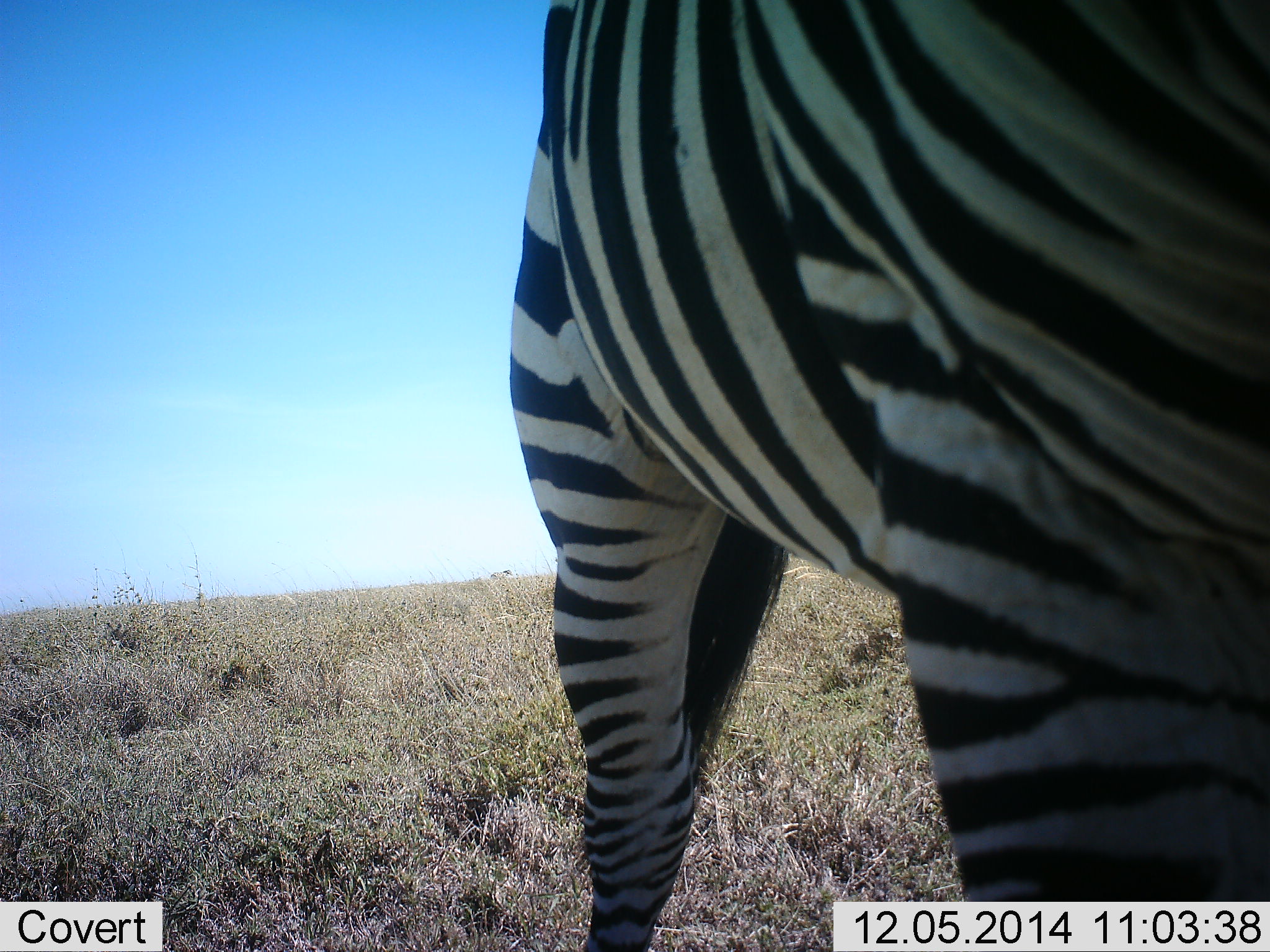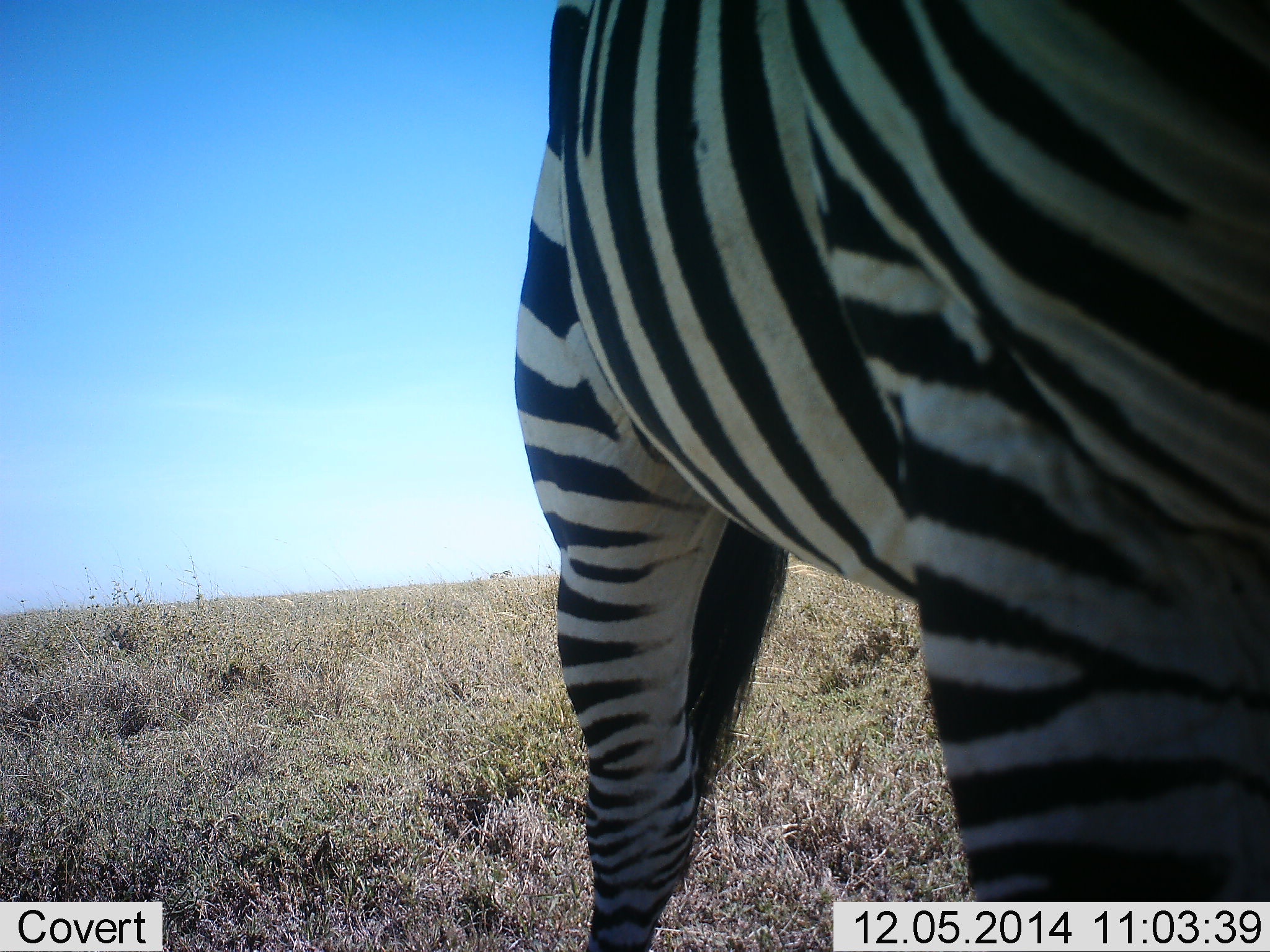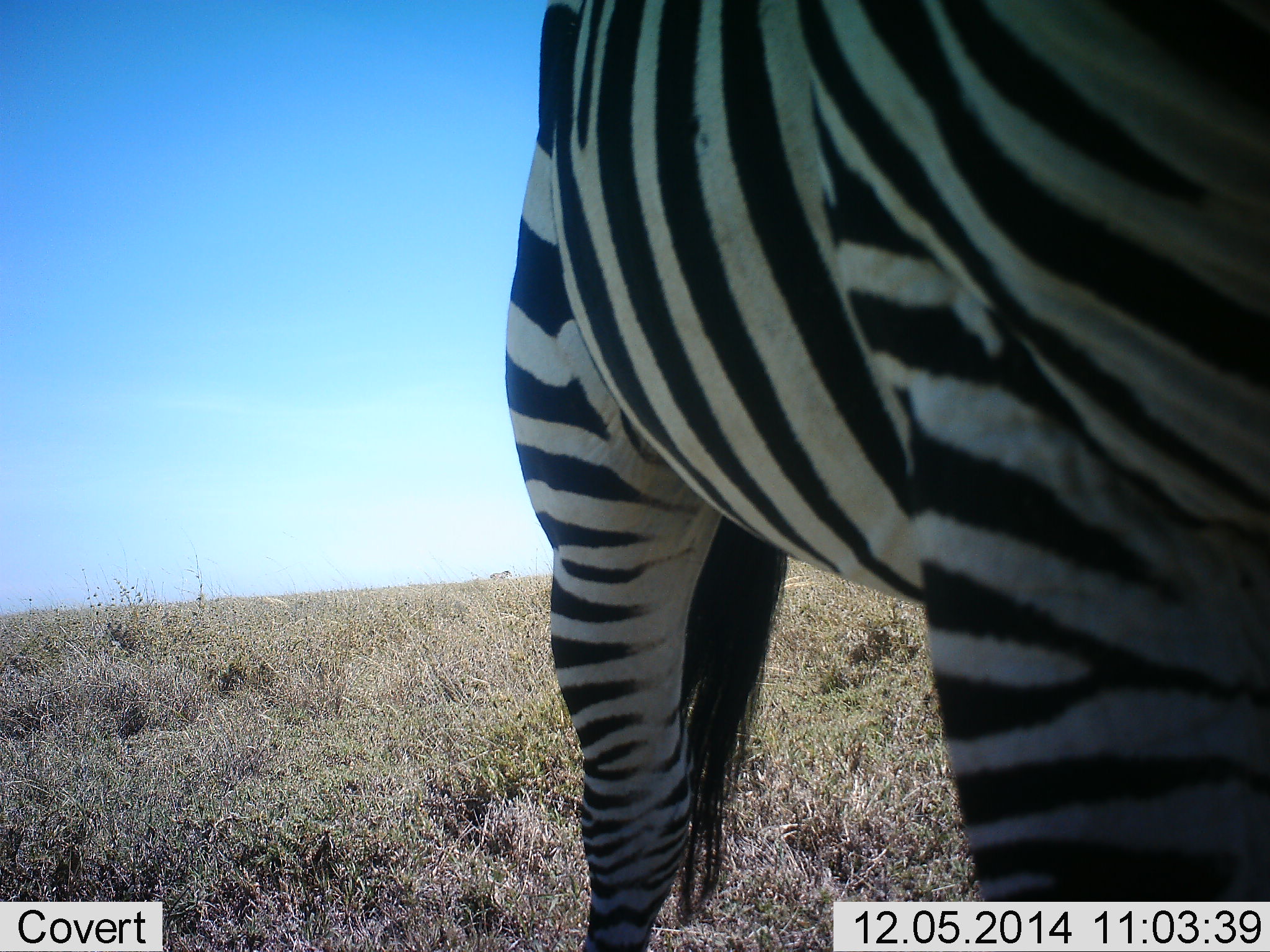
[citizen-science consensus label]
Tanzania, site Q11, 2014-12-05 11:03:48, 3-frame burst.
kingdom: Animalia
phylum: Chordata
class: Mammalia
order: Perissodactyla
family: Equidae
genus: Equus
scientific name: Equus quagga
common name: plains zebra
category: zebra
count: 1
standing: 90%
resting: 0%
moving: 0%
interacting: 0%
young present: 0%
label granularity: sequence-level